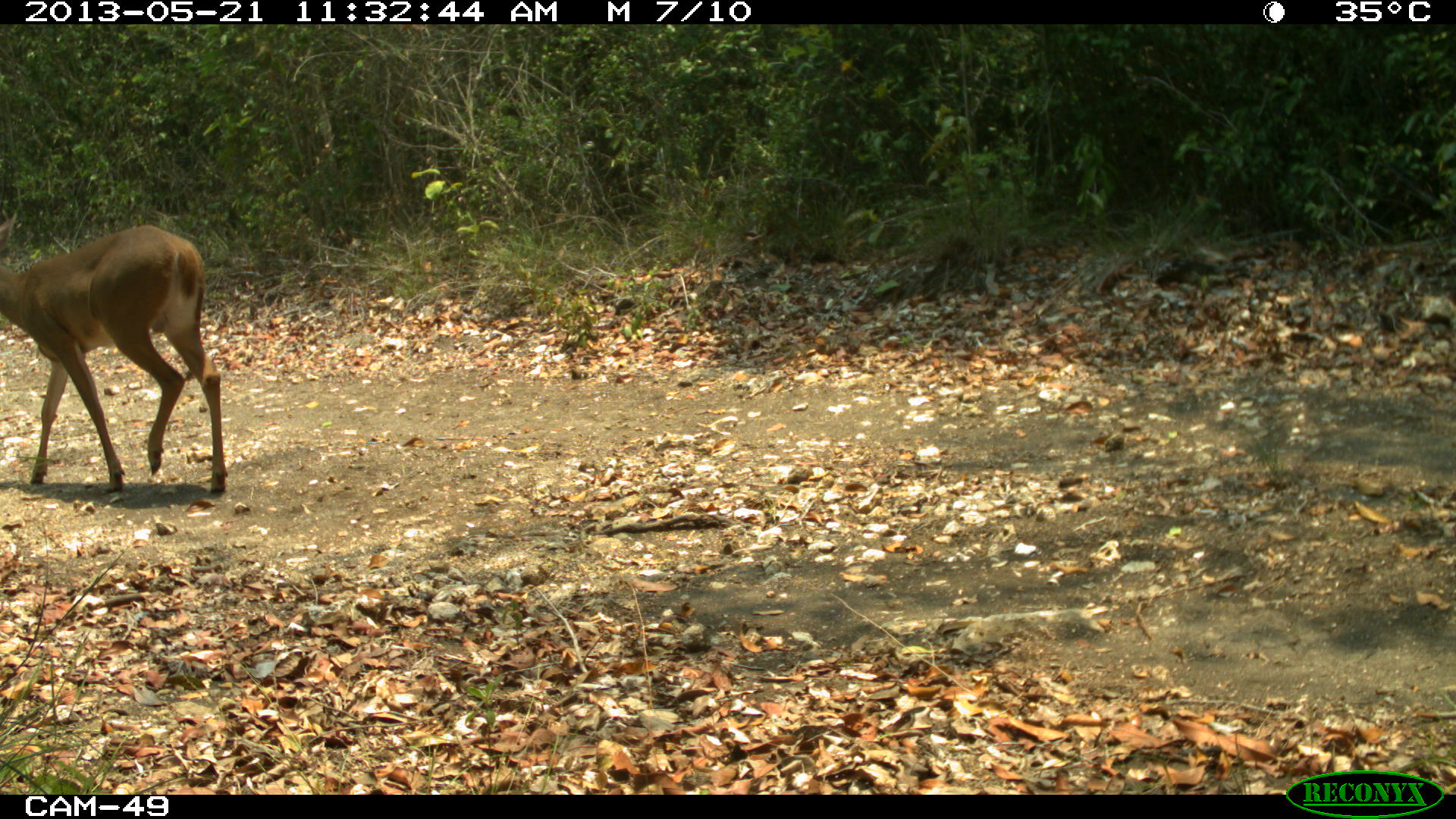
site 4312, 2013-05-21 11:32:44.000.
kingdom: Animalia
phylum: Chordata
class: Mammalia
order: Artiodactyla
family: Cervidae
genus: Odocoileus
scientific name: Odocoileus virginianus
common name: white-tailed deer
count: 1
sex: male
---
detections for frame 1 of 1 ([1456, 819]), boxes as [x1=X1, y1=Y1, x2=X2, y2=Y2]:
odocoileus virginianus: [x1=0, y1=208, x2=228, y2=495]